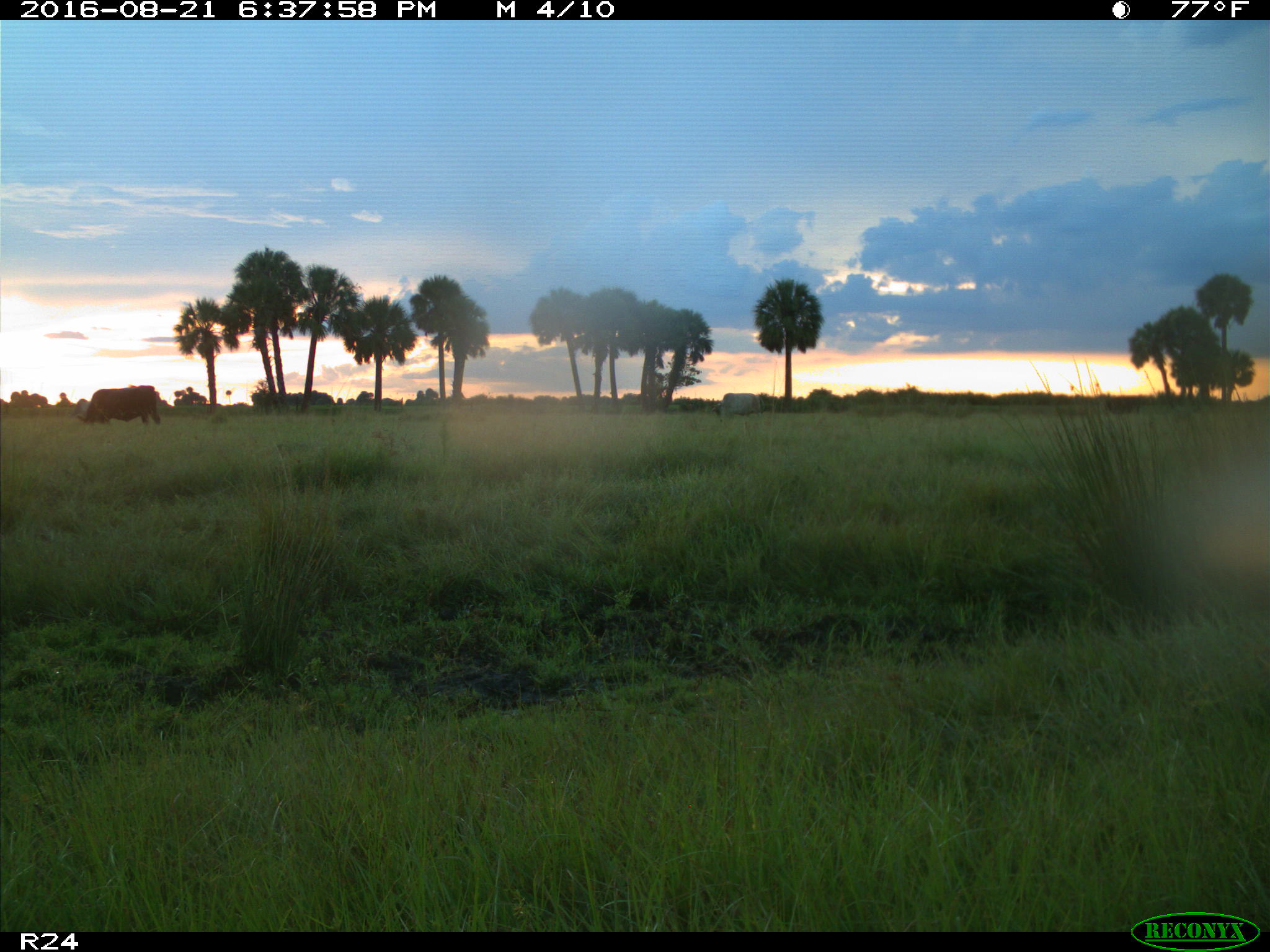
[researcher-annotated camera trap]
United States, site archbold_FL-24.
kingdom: Animalia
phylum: Chordata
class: Mammalia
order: Artiodactyla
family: Bovidae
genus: Bos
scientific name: Bos taurus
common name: domestic cow